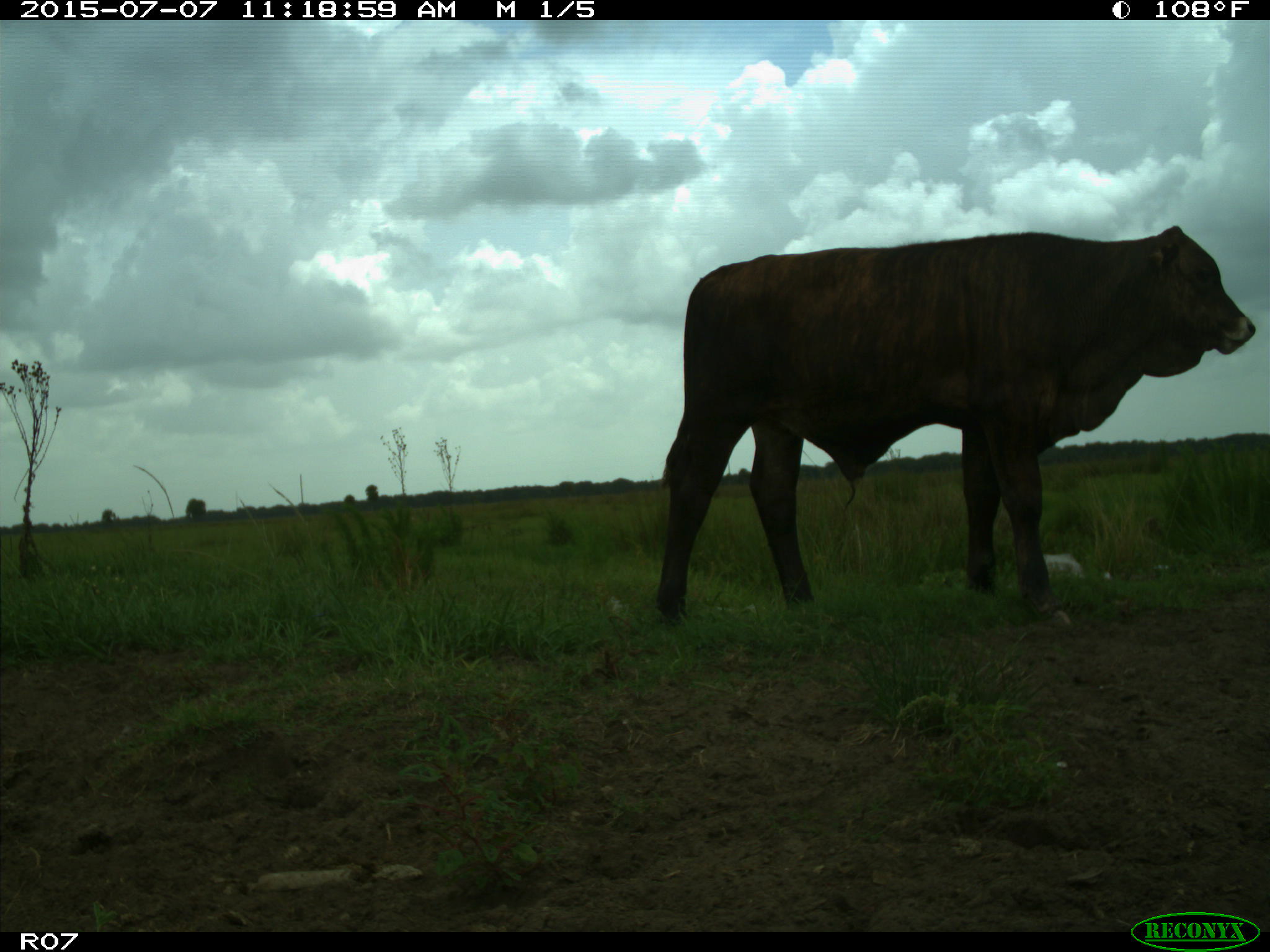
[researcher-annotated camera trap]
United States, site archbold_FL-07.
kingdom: Animalia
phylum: Chordata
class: Mammalia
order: Artiodactyla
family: Bovidae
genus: Bos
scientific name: Bos taurus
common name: domestic cow